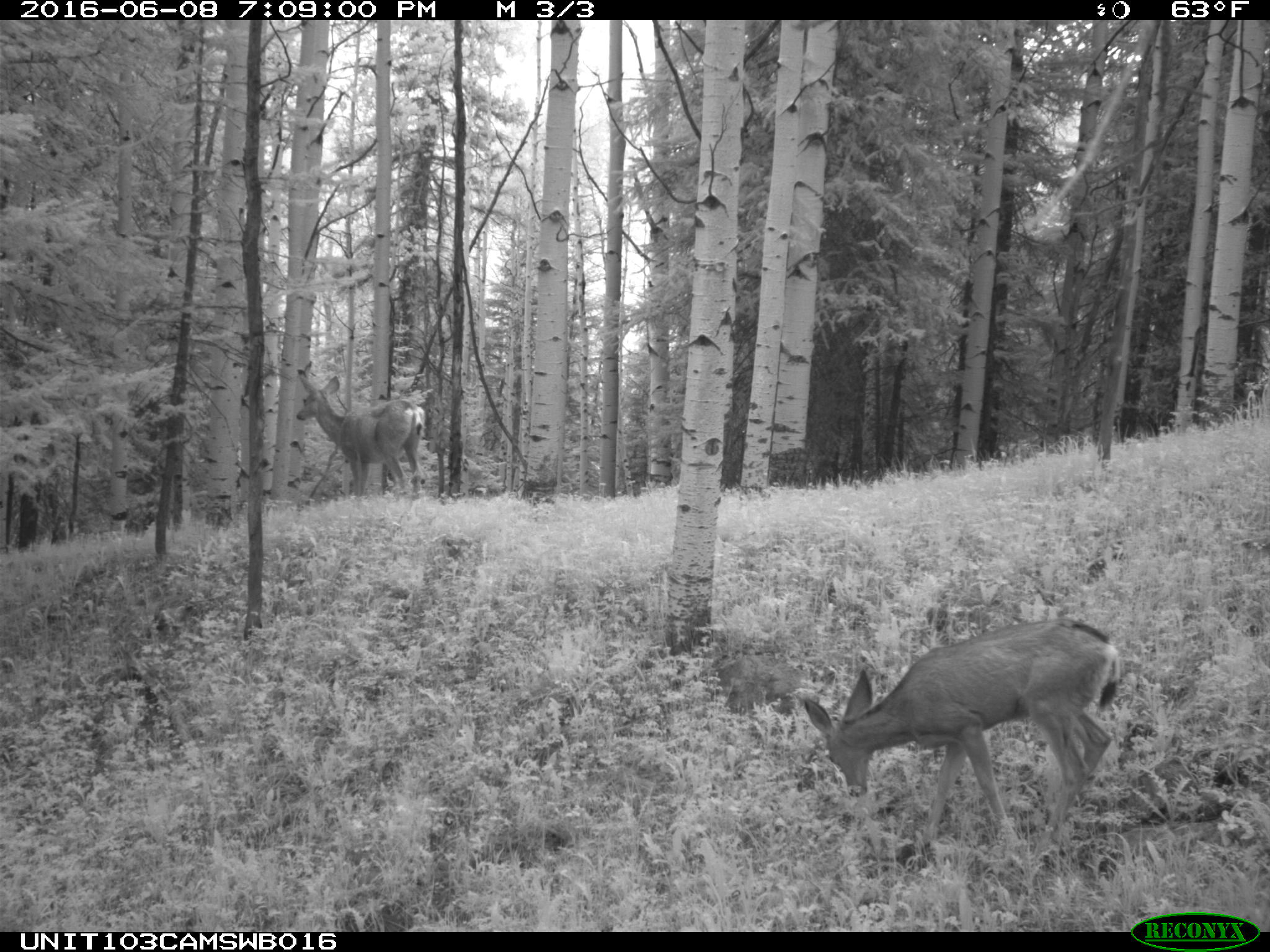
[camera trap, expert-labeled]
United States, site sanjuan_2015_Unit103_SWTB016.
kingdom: Animalia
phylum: Chordata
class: Mammalia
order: Artiodactyla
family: Cervidae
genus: Odocoileus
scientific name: Odocoileus hemionus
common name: mule deer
Odocoileus hemionus (mule deer).